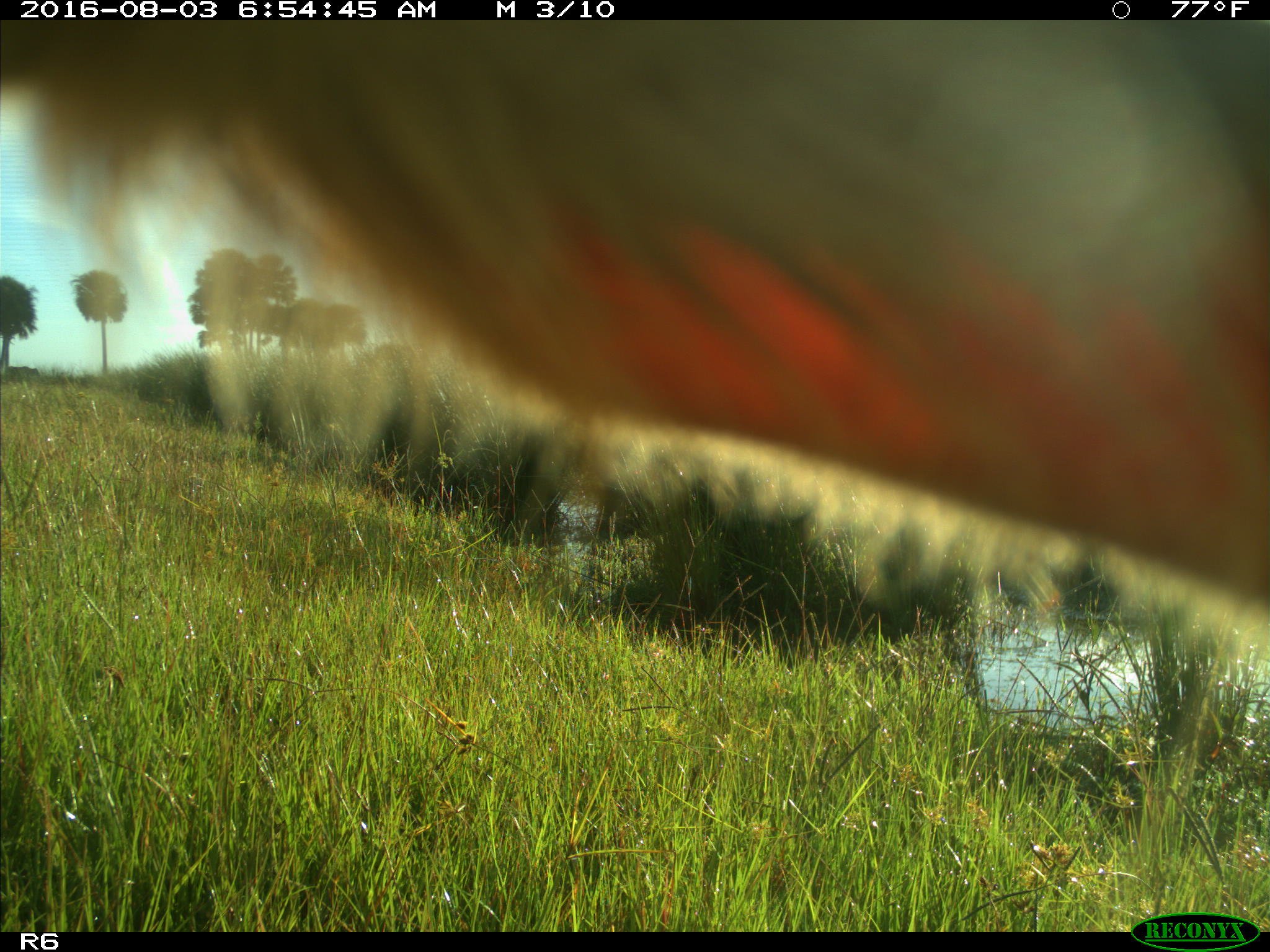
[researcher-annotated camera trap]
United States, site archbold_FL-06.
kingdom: Animalia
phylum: Chordata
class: Mammalia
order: Artiodactyla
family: Bovidae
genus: Bos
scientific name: Bos taurus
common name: domestic cow